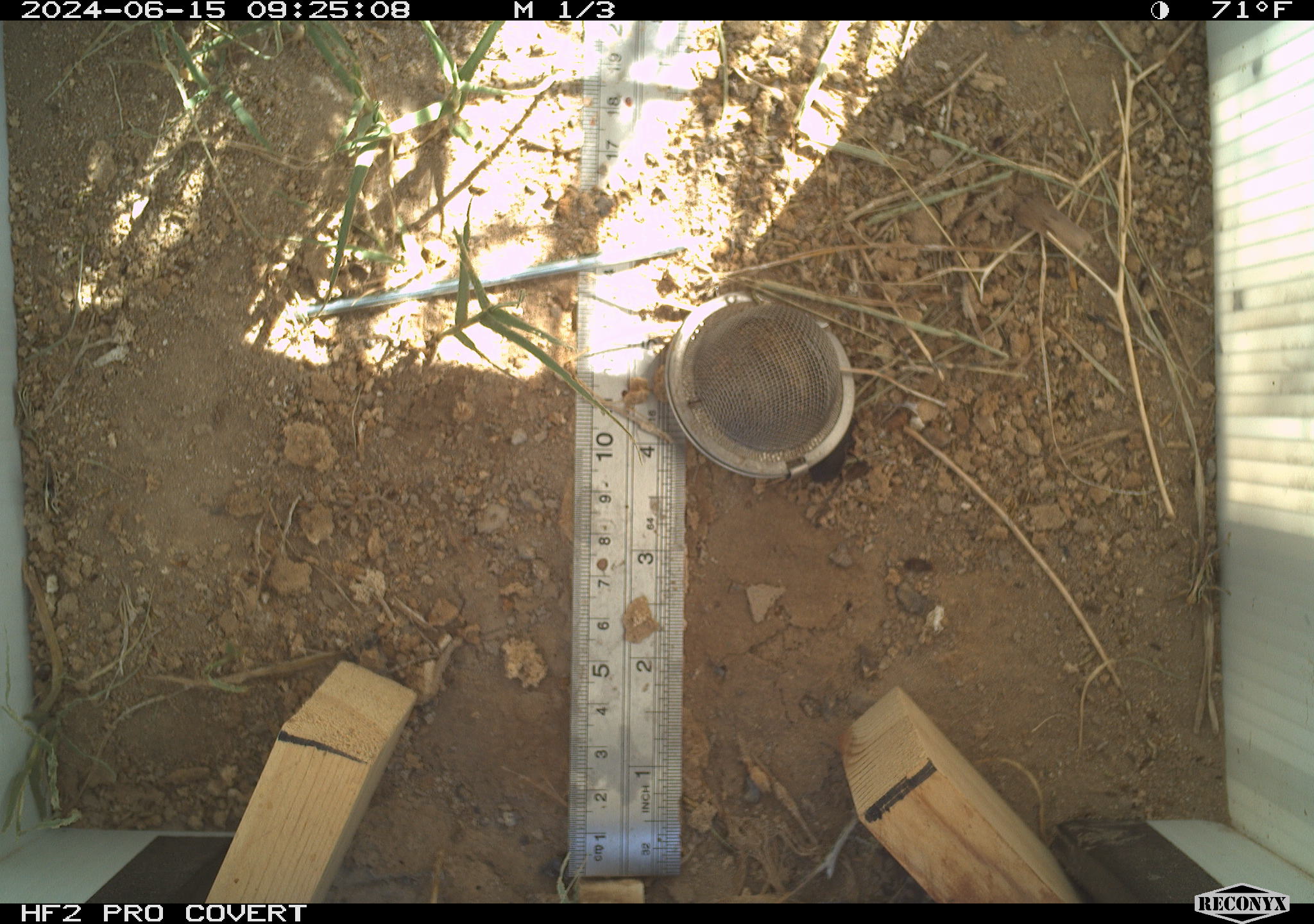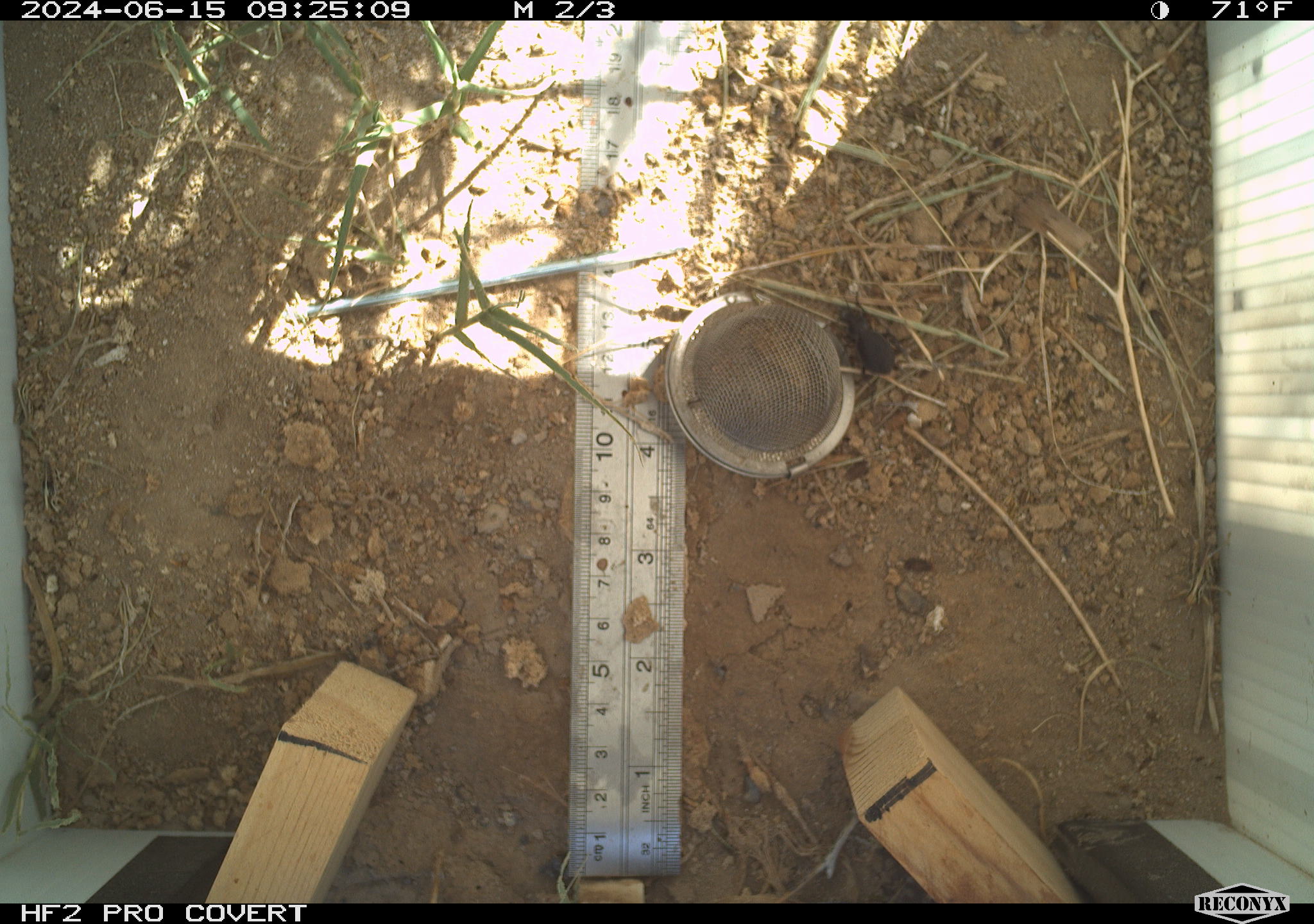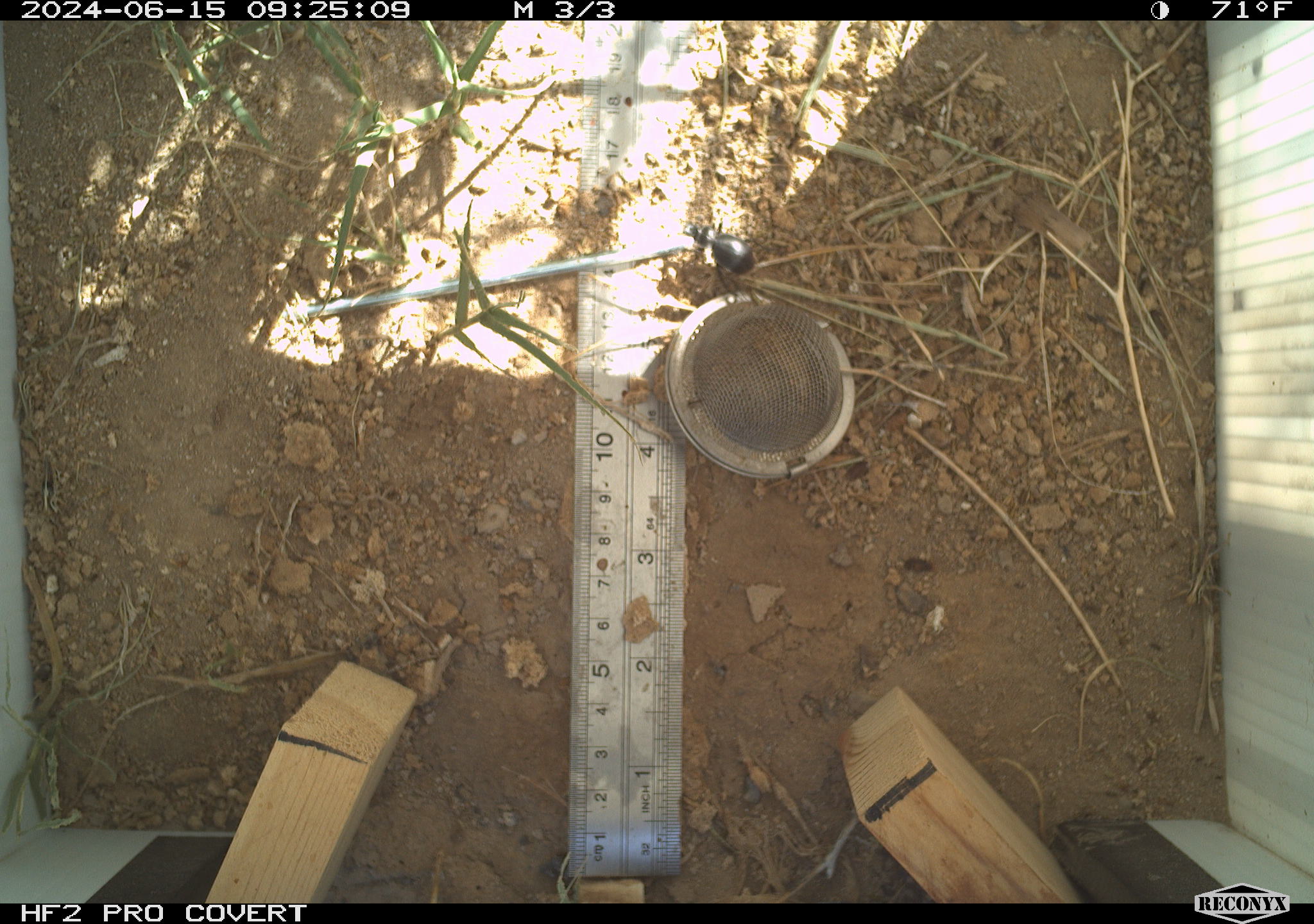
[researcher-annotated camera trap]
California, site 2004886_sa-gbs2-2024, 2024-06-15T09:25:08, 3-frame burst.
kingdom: Animalia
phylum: Arthropoda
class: Insecta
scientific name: Insecta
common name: insect